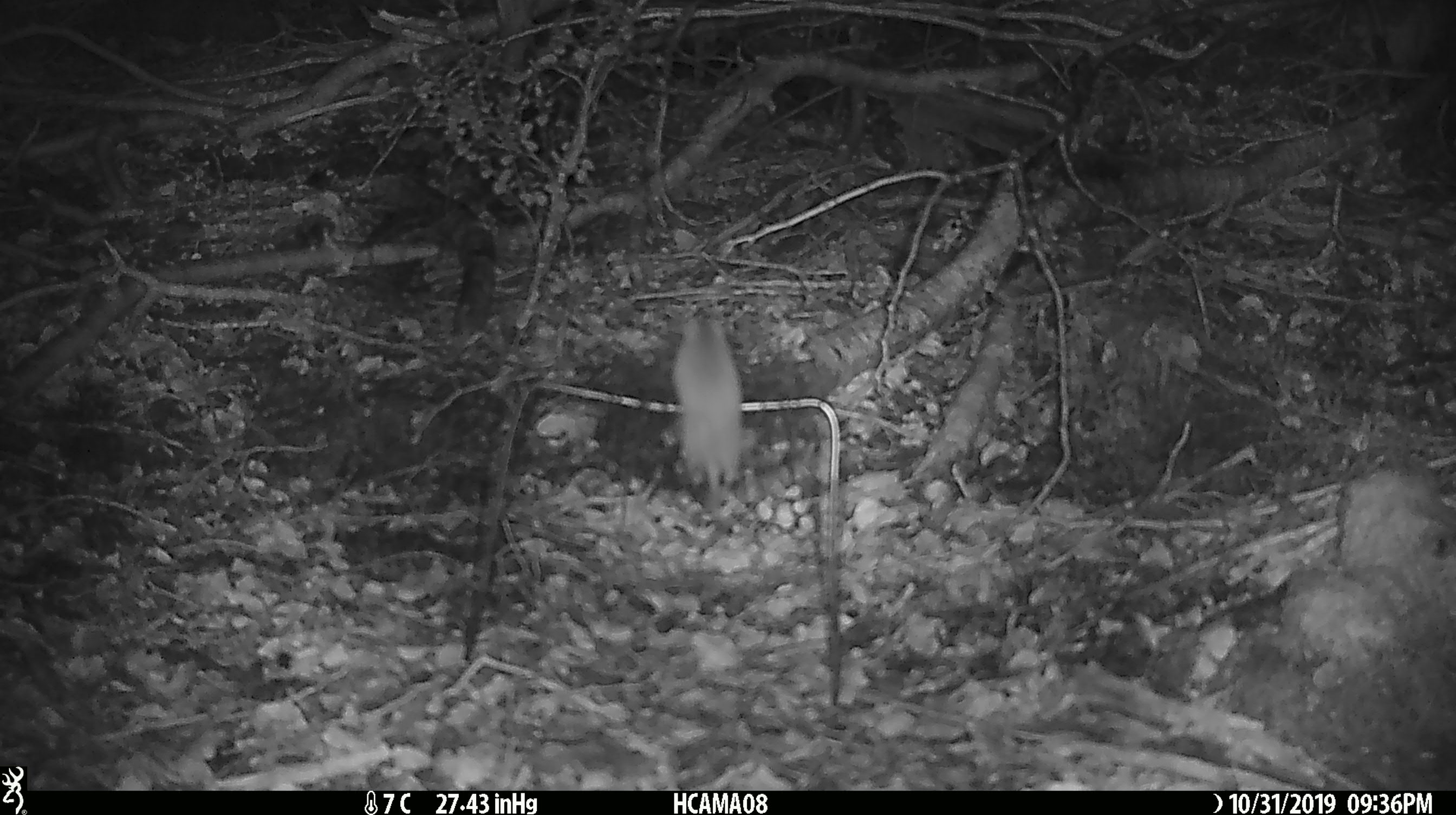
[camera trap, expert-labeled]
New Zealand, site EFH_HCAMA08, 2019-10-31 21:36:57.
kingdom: Animalia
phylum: Chordata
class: Mammalia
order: Rodentia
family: Muridae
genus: Mus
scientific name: Mus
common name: mouse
Mouse (Mus).